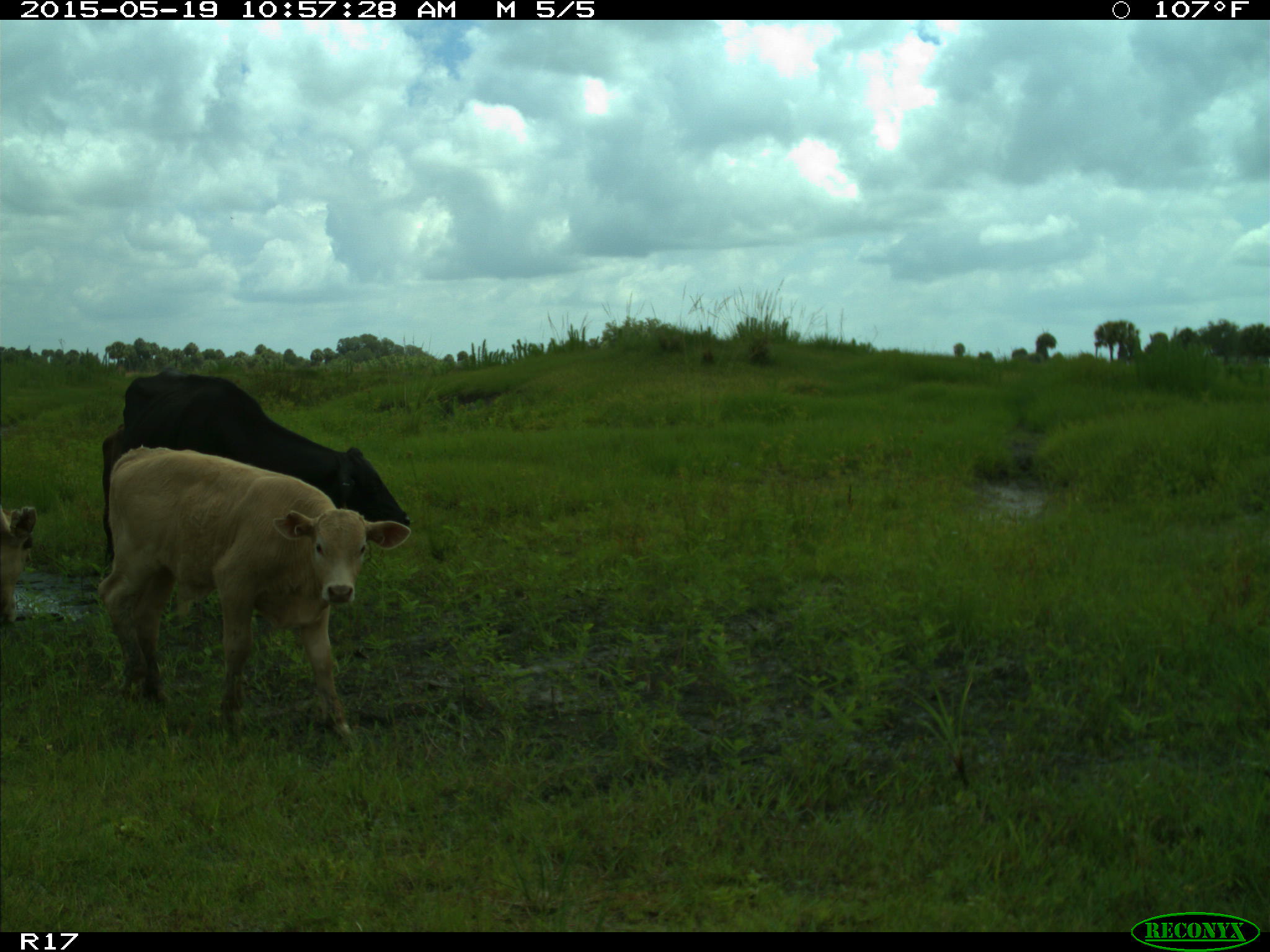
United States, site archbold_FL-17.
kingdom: Animalia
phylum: Chordata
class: Mammalia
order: Artiodactyla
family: Bovidae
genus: Bos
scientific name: Bos taurus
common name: domestic cow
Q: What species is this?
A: Bos taurus (domestic cow).